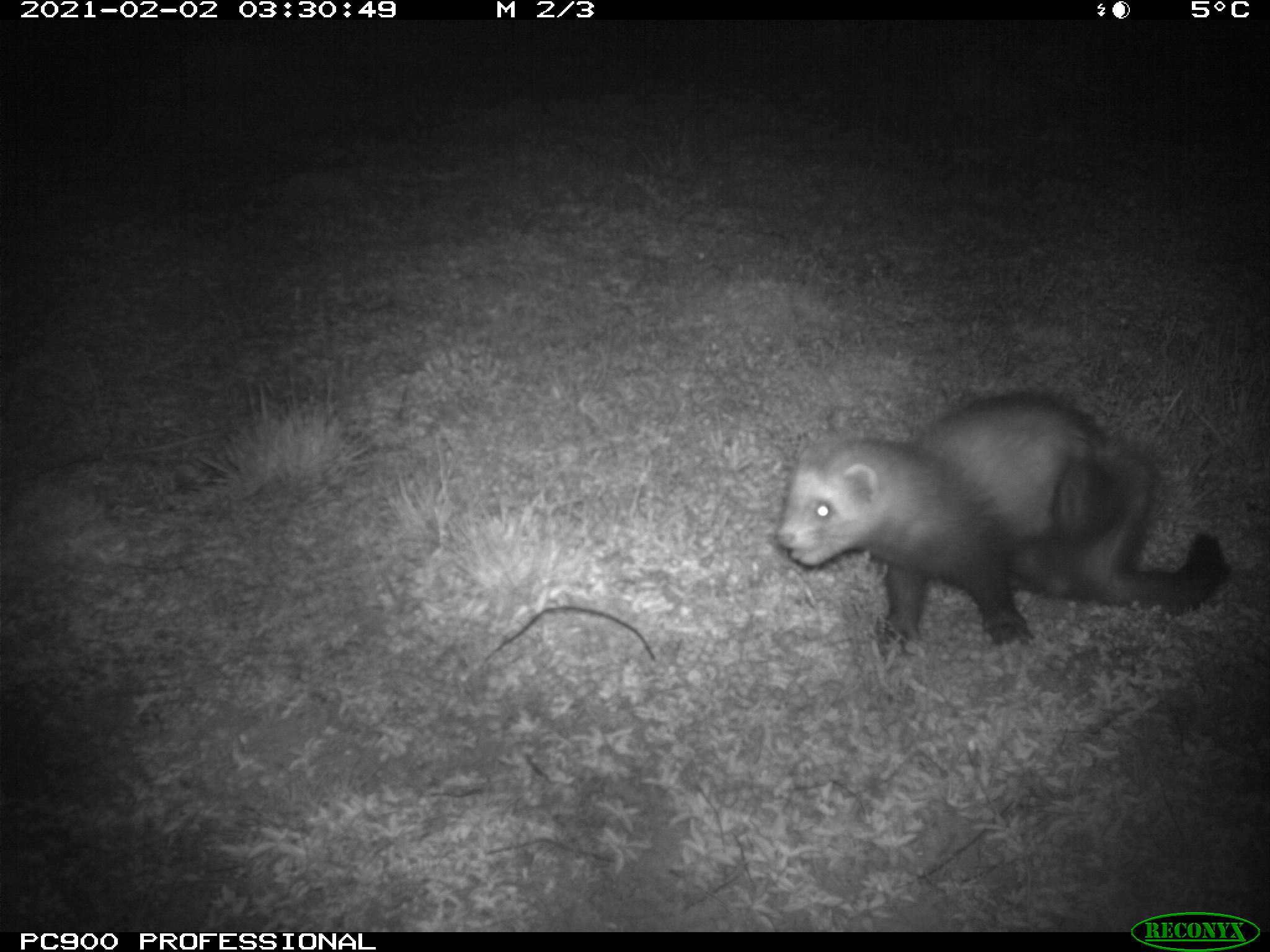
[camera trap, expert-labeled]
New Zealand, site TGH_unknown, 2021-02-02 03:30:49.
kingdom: Animalia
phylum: Chordata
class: Mammalia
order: Carnivora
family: Mustelidae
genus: Mustela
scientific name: Mustela furo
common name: ferret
Ferret (Mustela furo).